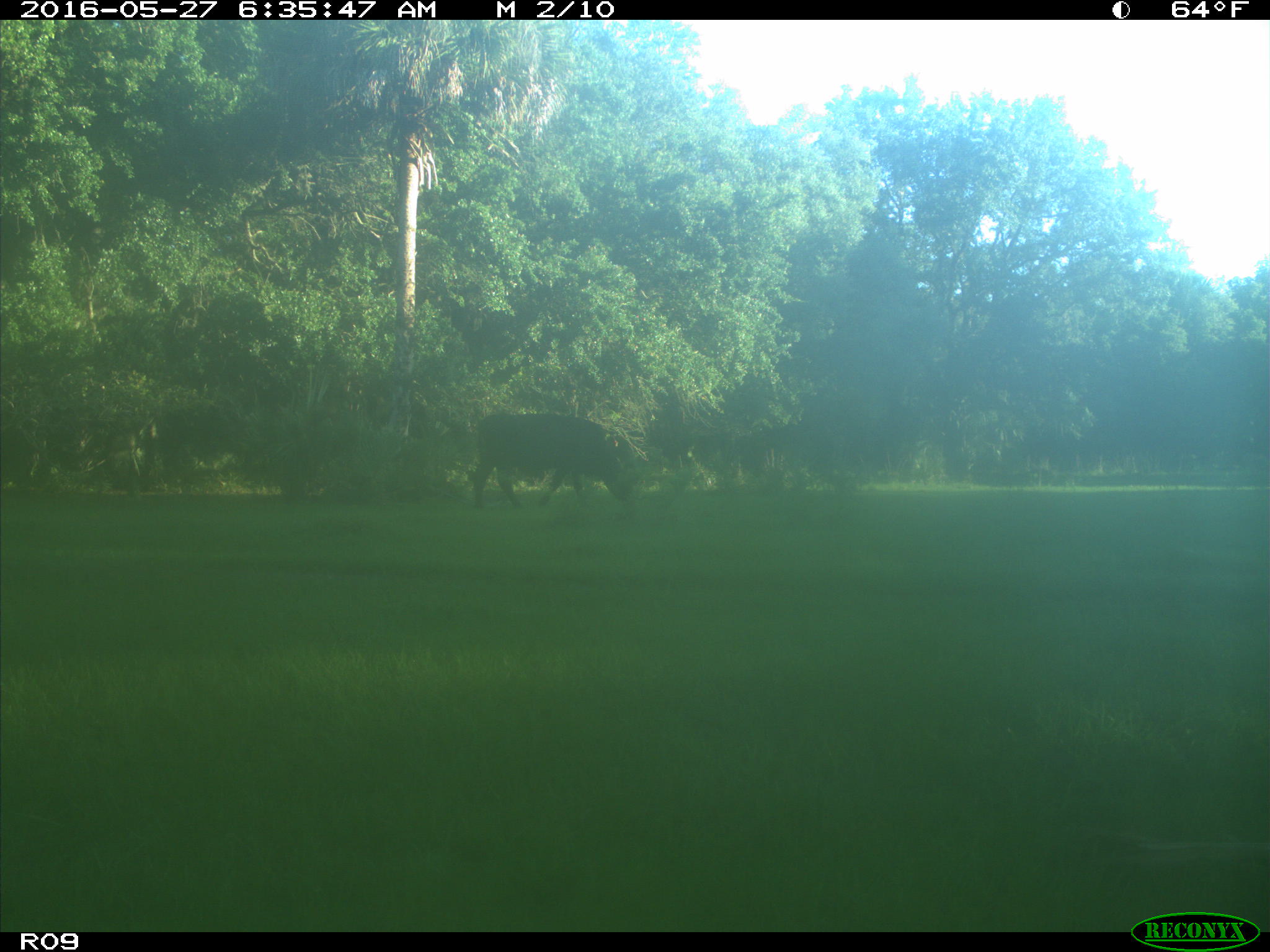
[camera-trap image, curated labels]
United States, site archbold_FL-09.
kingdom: Animalia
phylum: Chordata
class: Mammalia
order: Artiodactyla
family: Bovidae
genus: Bos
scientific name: Bos taurus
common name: domestic cow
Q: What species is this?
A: Bos taurus (domestic cow).